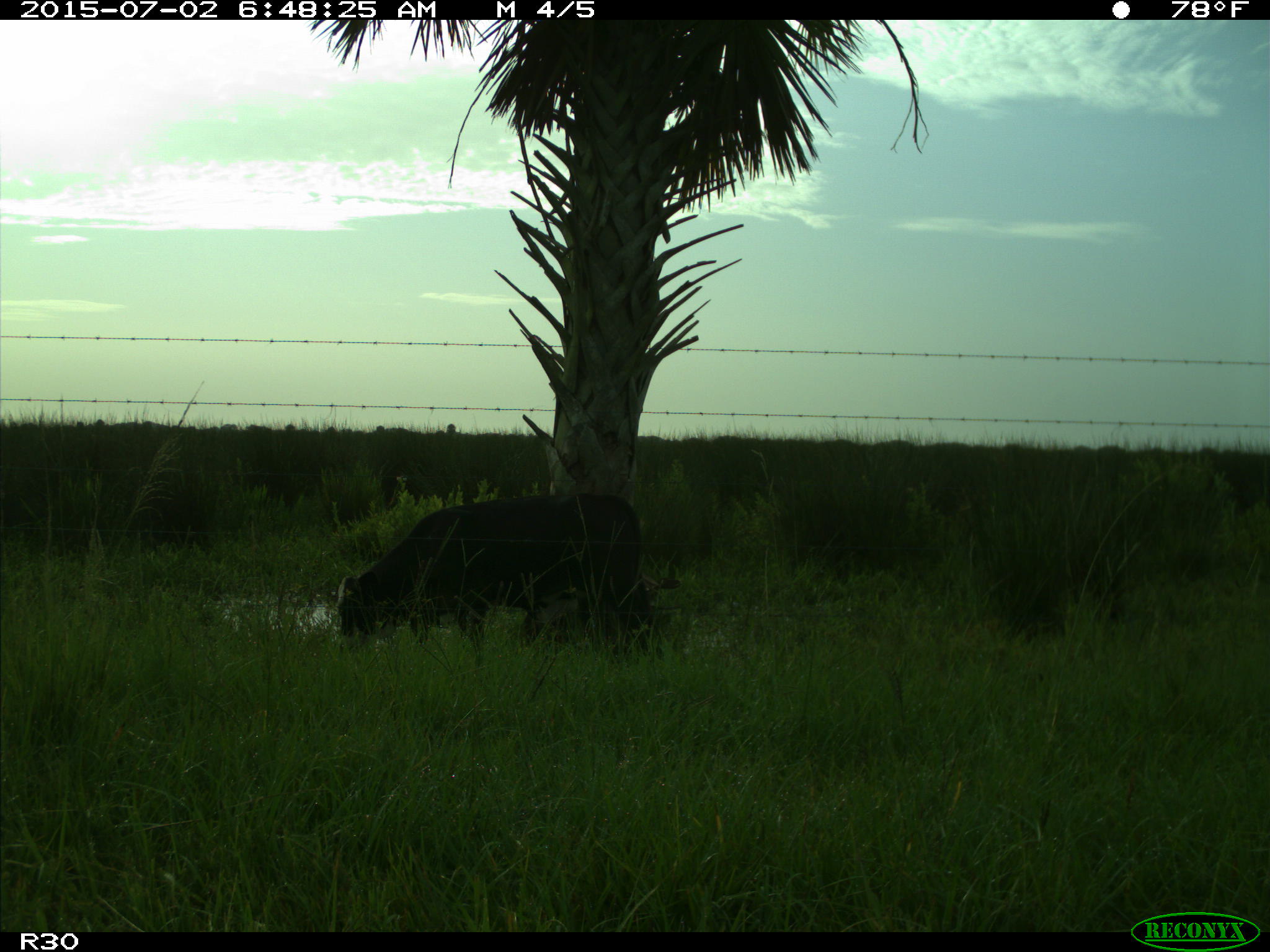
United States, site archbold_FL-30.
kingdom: Animalia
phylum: Chordata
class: Mammalia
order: Artiodactyla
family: Bovidae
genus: Bos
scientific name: Bos taurus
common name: domestic cow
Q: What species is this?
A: Bos taurus (domestic cow).